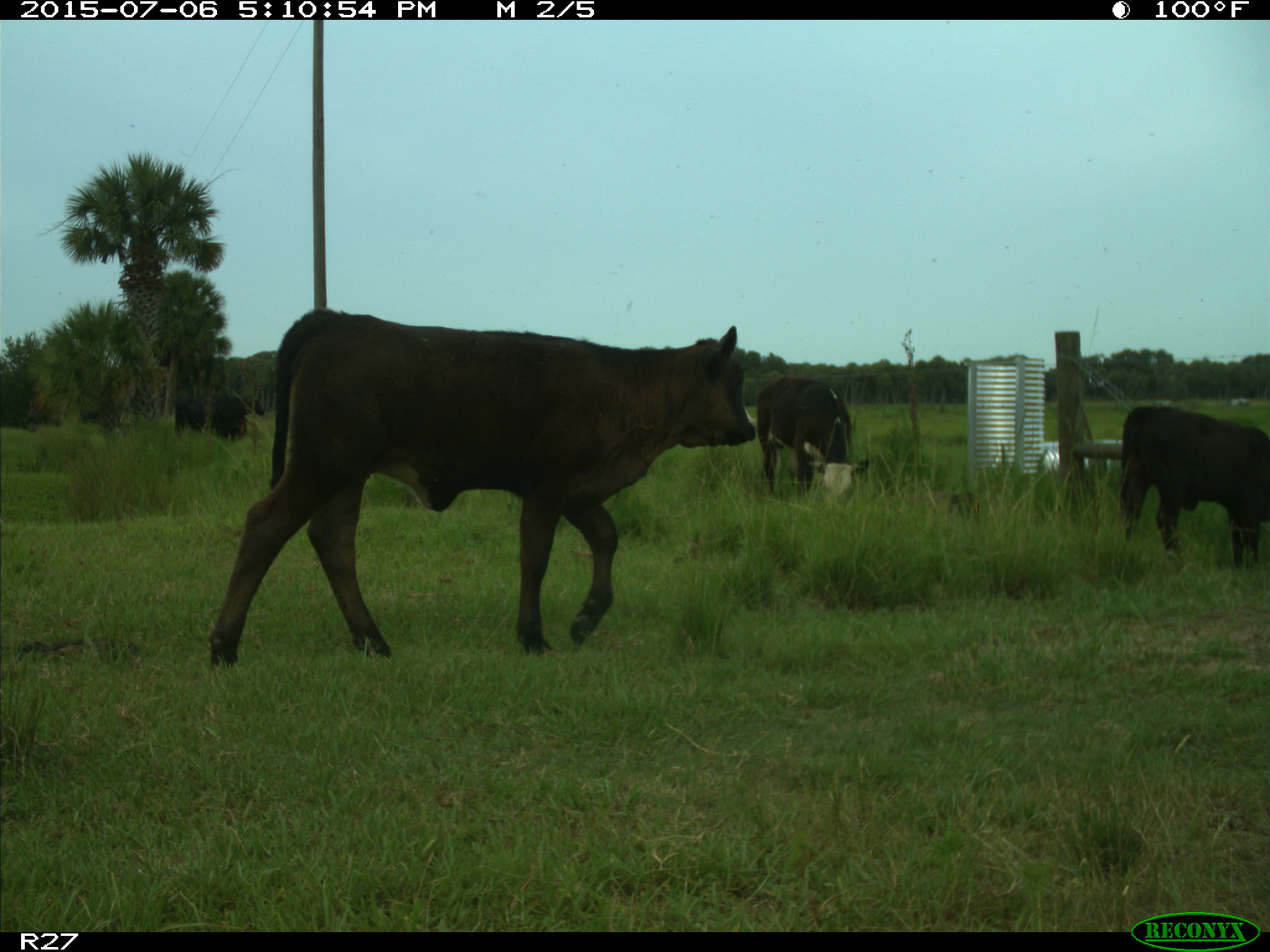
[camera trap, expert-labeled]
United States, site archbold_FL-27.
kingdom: Animalia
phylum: Chordata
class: Mammalia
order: Artiodactyla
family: Bovidae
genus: Bos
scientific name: Bos taurus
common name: domestic cow